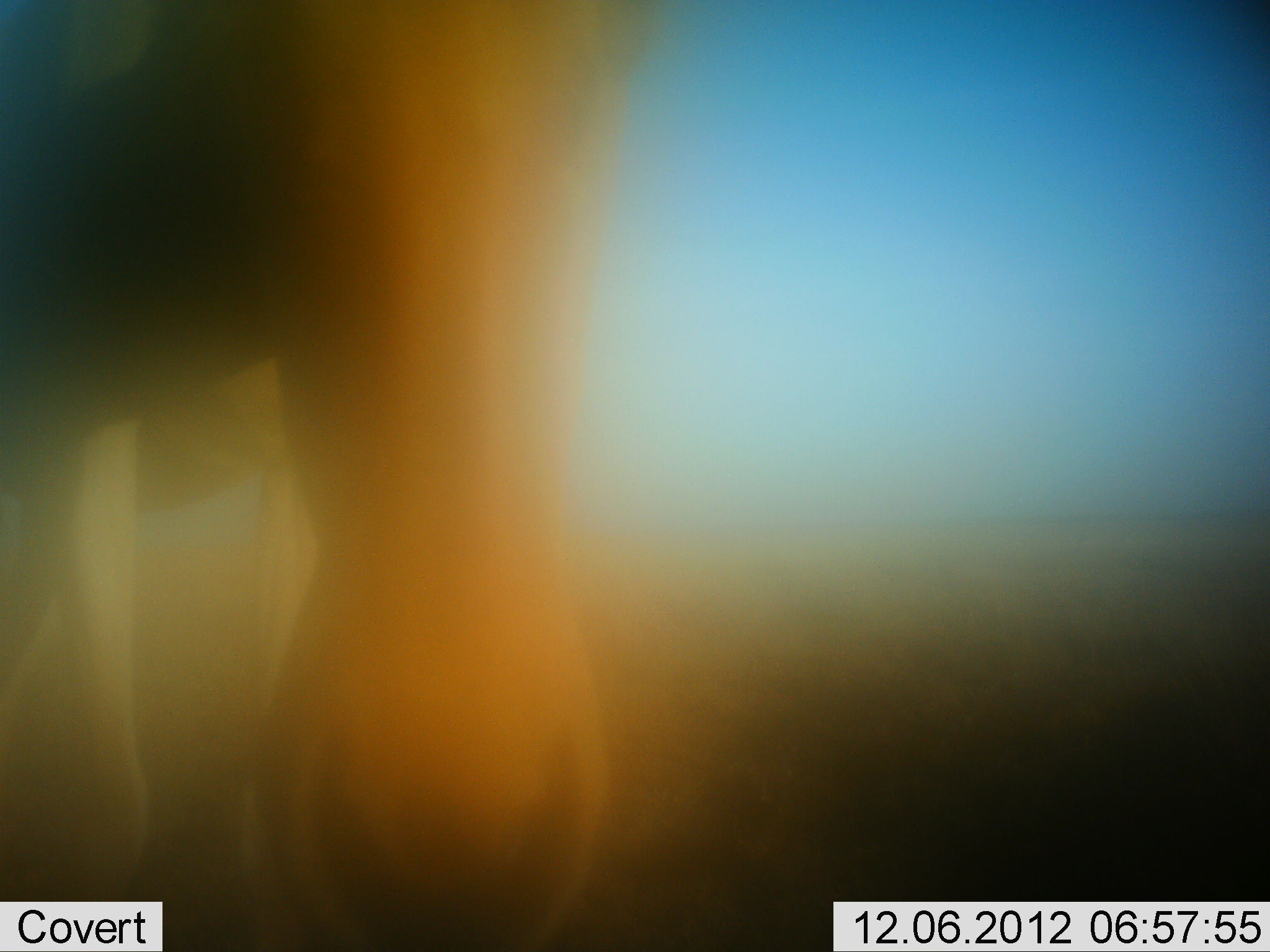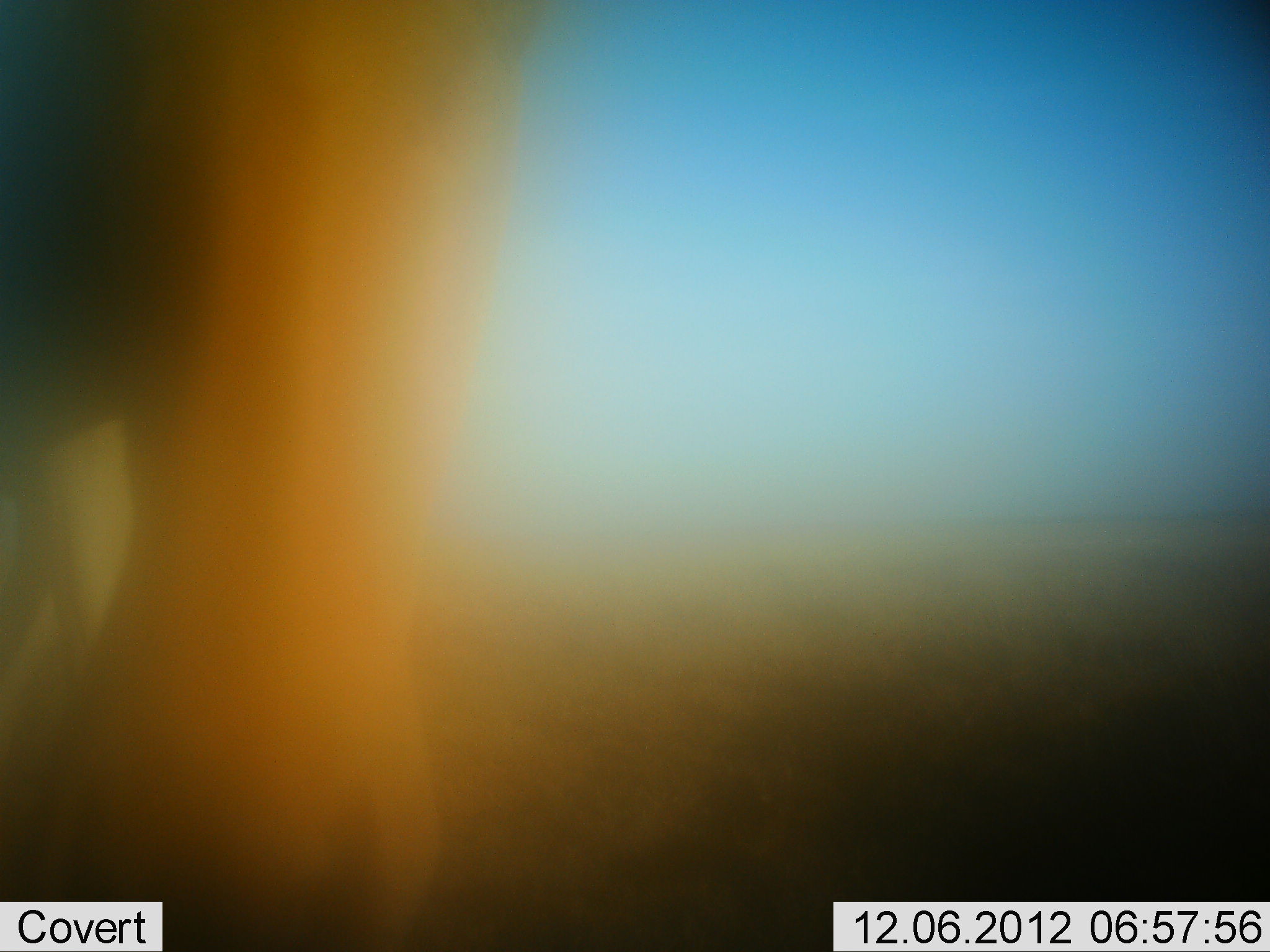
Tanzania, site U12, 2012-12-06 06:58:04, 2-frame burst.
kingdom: Animalia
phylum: Chordata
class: Mammalia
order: Artiodactyla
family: Bovidae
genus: Alcelaphus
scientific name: Alcelaphus buselaphus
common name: hartebeest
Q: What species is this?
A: Hartebeest (Alcelaphus buselaphus).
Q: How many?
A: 1.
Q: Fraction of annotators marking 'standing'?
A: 100%.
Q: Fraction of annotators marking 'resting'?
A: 0%.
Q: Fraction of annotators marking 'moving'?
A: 0%.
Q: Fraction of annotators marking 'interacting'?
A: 10%.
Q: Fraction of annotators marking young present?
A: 0%.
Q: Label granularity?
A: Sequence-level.